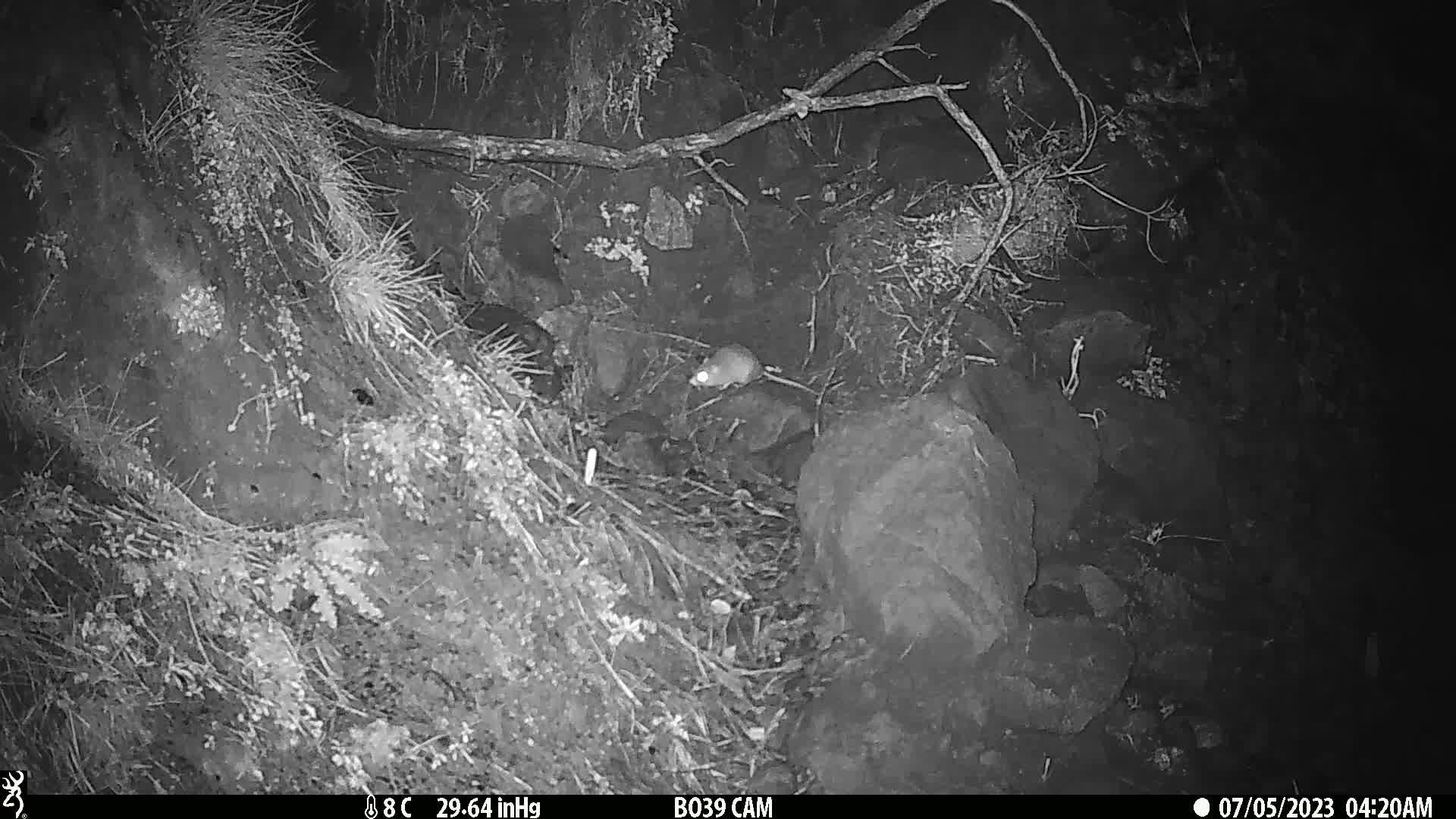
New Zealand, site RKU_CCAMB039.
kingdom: Animalia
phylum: Chordata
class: Mammalia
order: Rodentia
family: Muridae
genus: Rattus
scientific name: Rattus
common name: rat